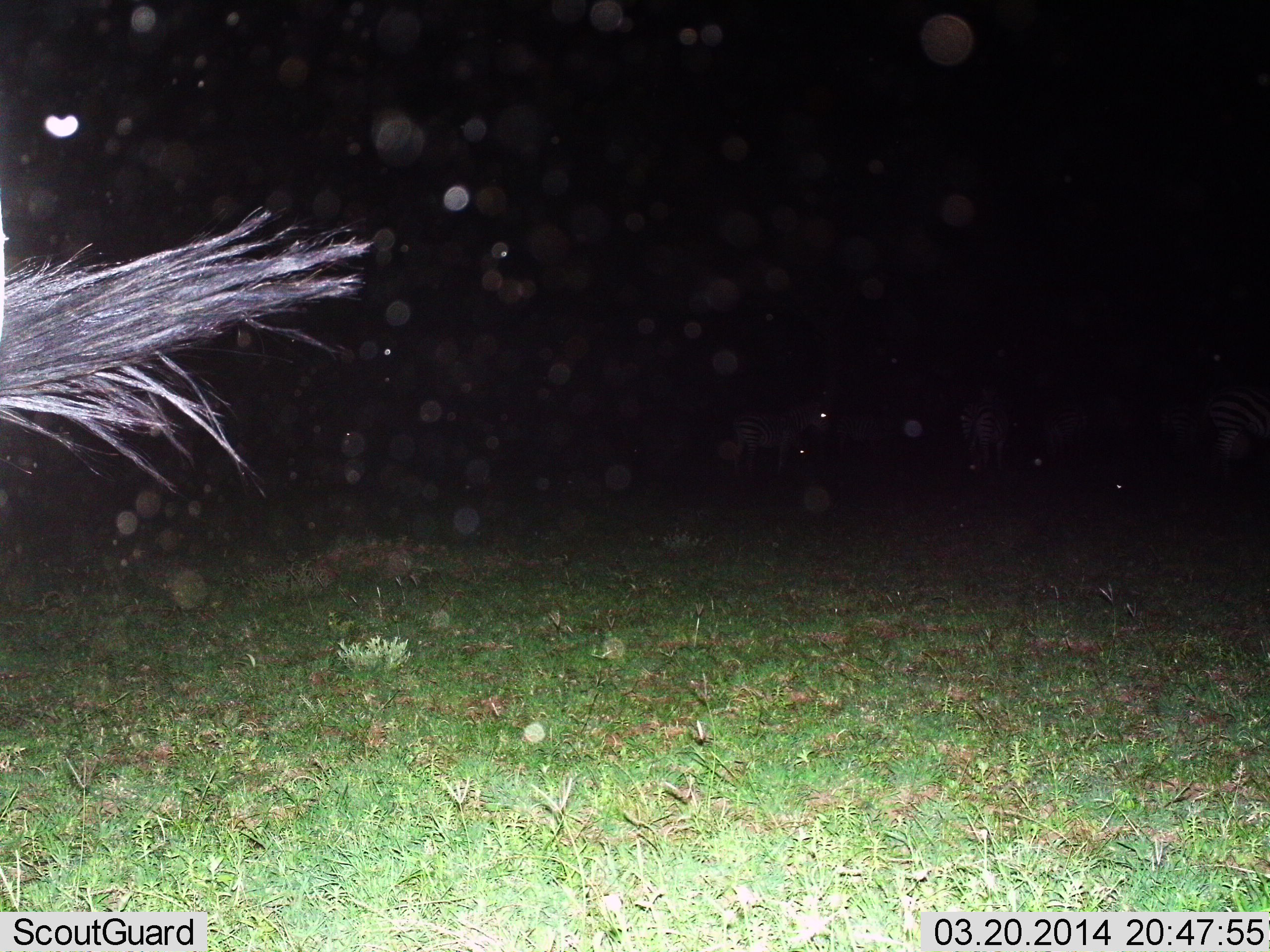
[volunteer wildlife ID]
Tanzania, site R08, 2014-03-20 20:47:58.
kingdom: Animalia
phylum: Chordata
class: Mammalia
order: Artiodactyla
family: Bovidae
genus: Connochaetes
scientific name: Connochaetes taurinus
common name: blue wildebeest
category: wildebeest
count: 1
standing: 62%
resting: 0%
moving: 38%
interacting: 0%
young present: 0%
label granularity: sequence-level